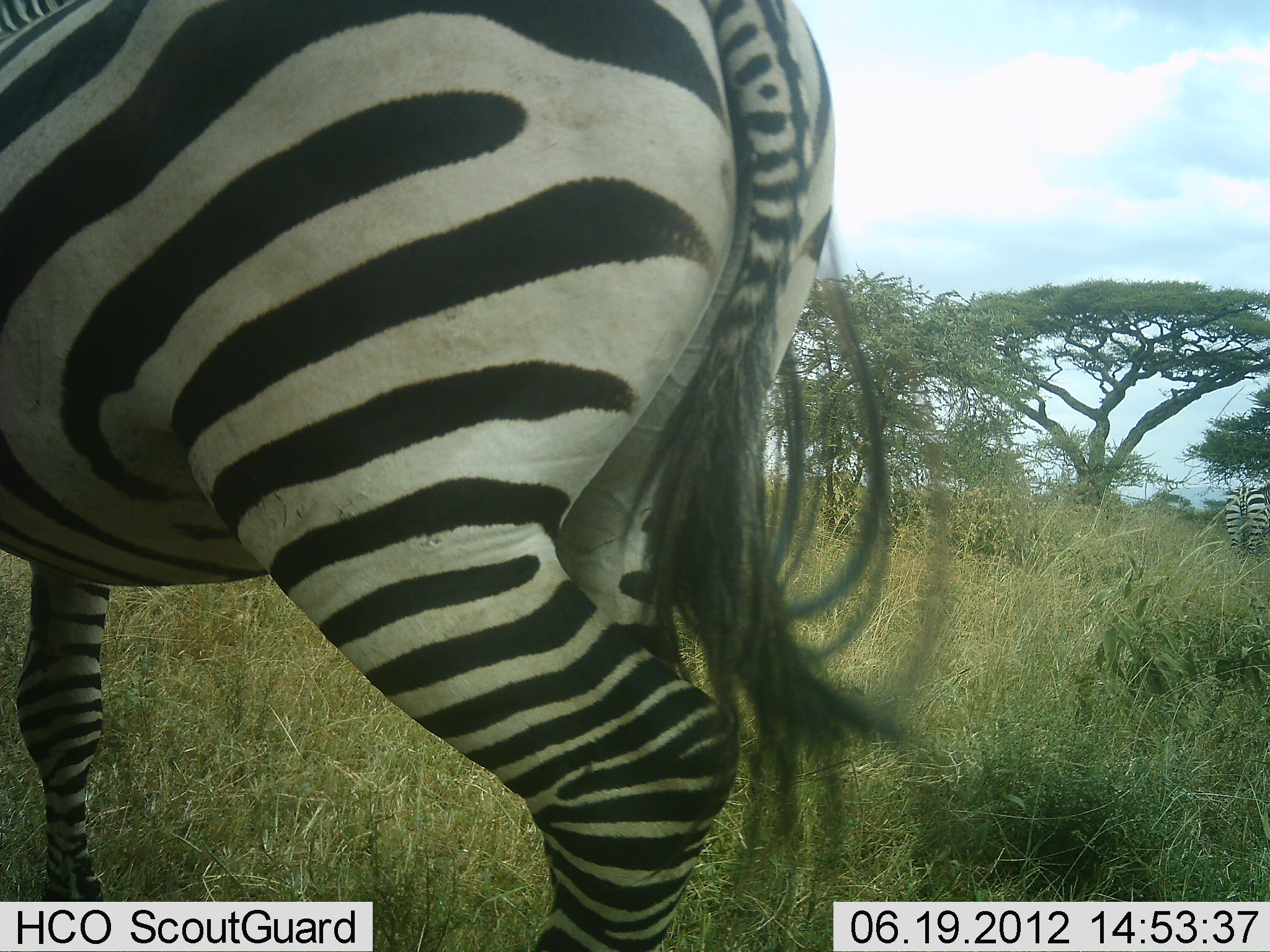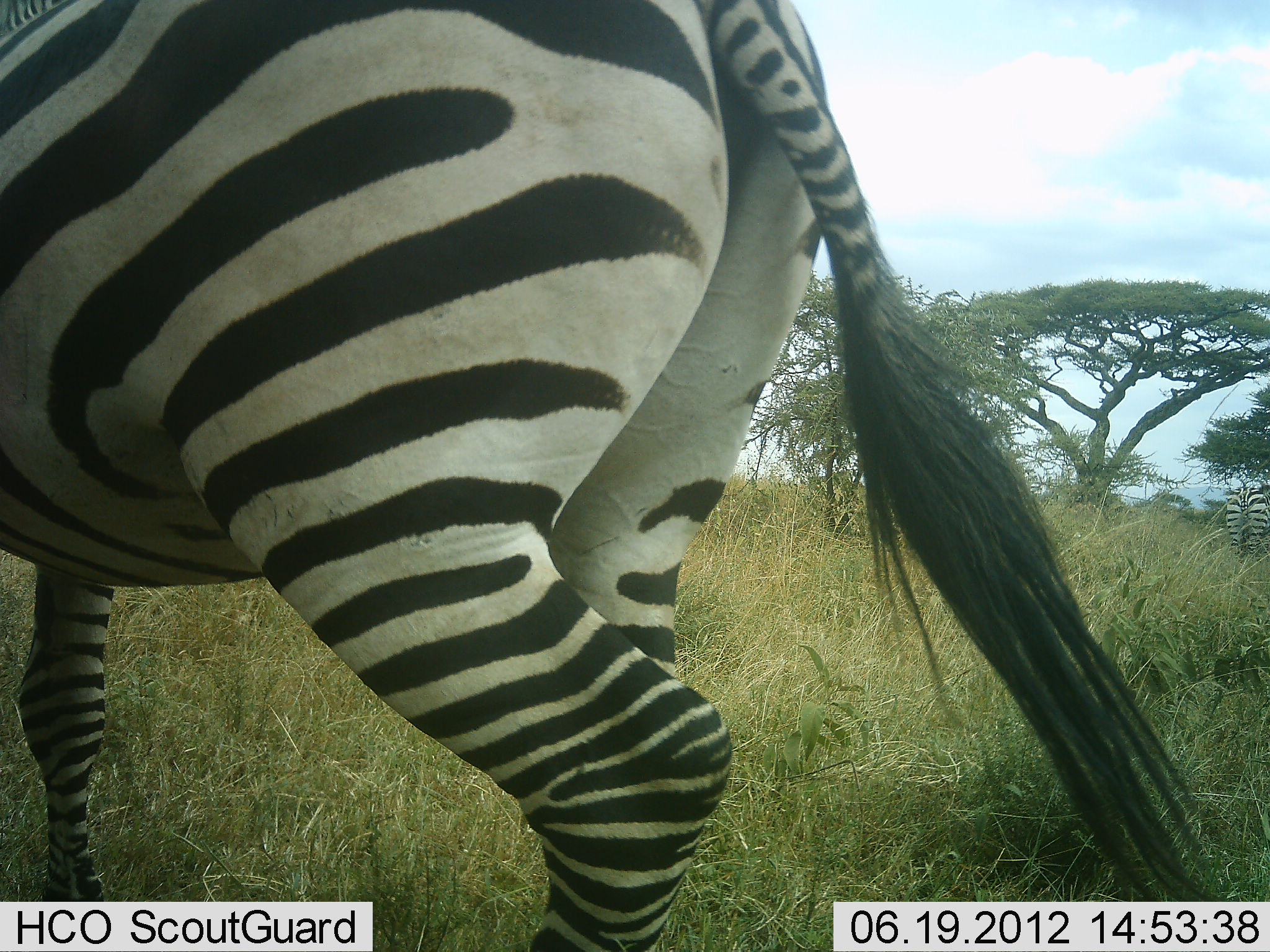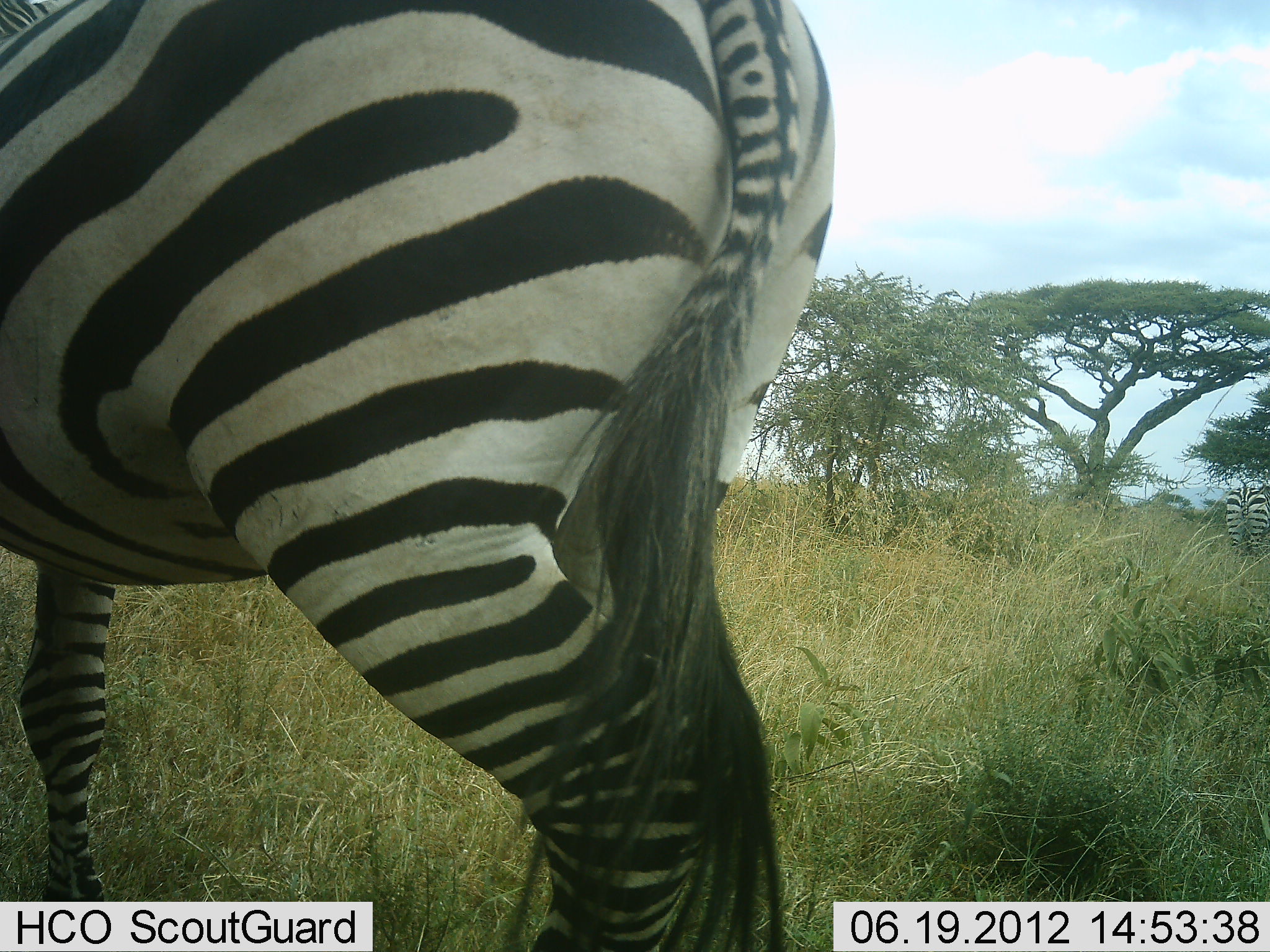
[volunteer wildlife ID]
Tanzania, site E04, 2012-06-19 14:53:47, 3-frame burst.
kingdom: Animalia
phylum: Chordata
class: Mammalia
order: Perissodactyla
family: Equidae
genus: Equus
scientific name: Equus quagga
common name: plains zebra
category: zebra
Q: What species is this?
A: Zebra (plains zebra) (Equus quagga).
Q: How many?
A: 2.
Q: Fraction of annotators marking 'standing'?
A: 100%.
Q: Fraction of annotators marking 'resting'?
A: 0%.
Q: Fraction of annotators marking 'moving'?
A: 0%.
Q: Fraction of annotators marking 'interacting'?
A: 0%.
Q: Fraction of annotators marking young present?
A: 0%.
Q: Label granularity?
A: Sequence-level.